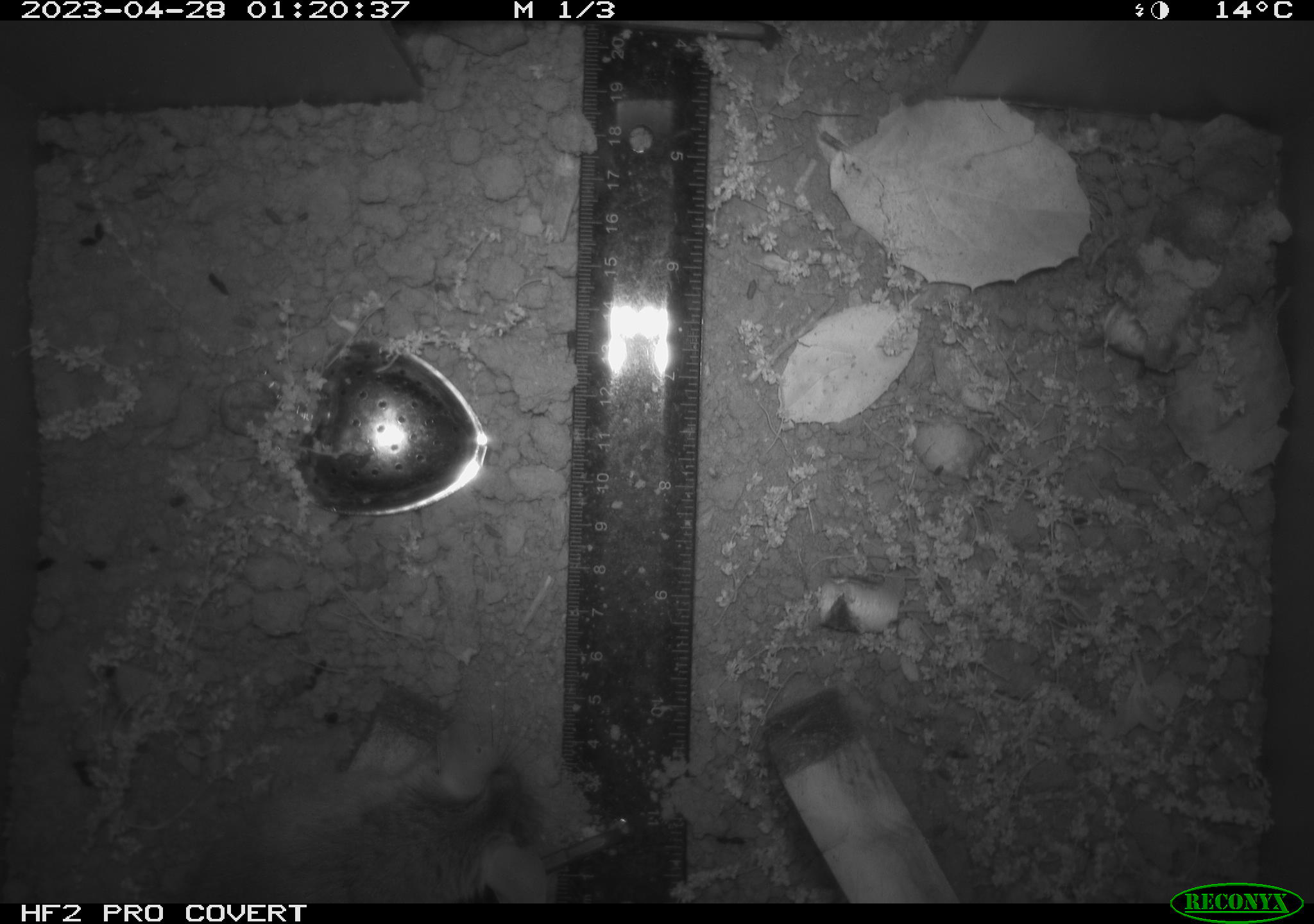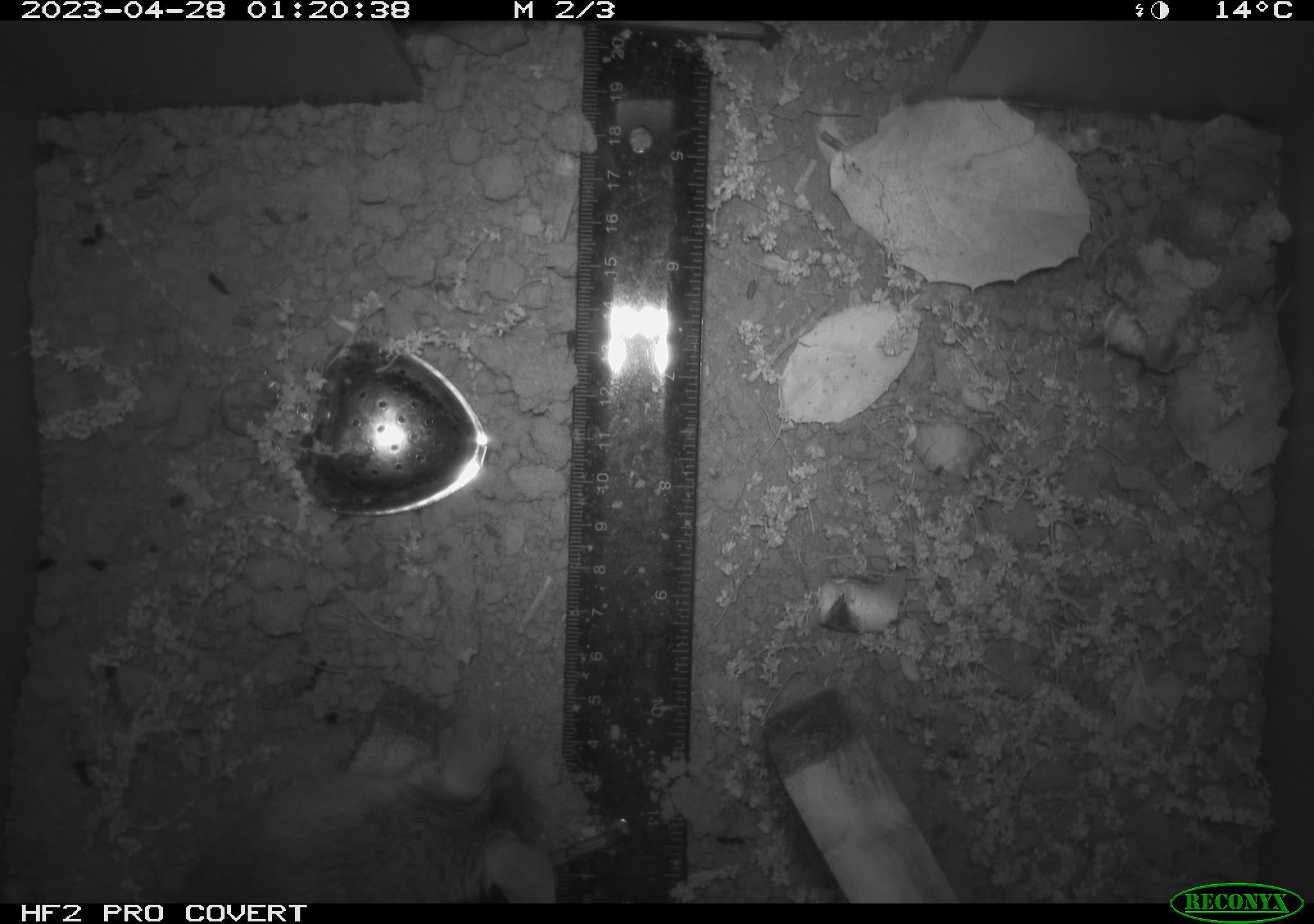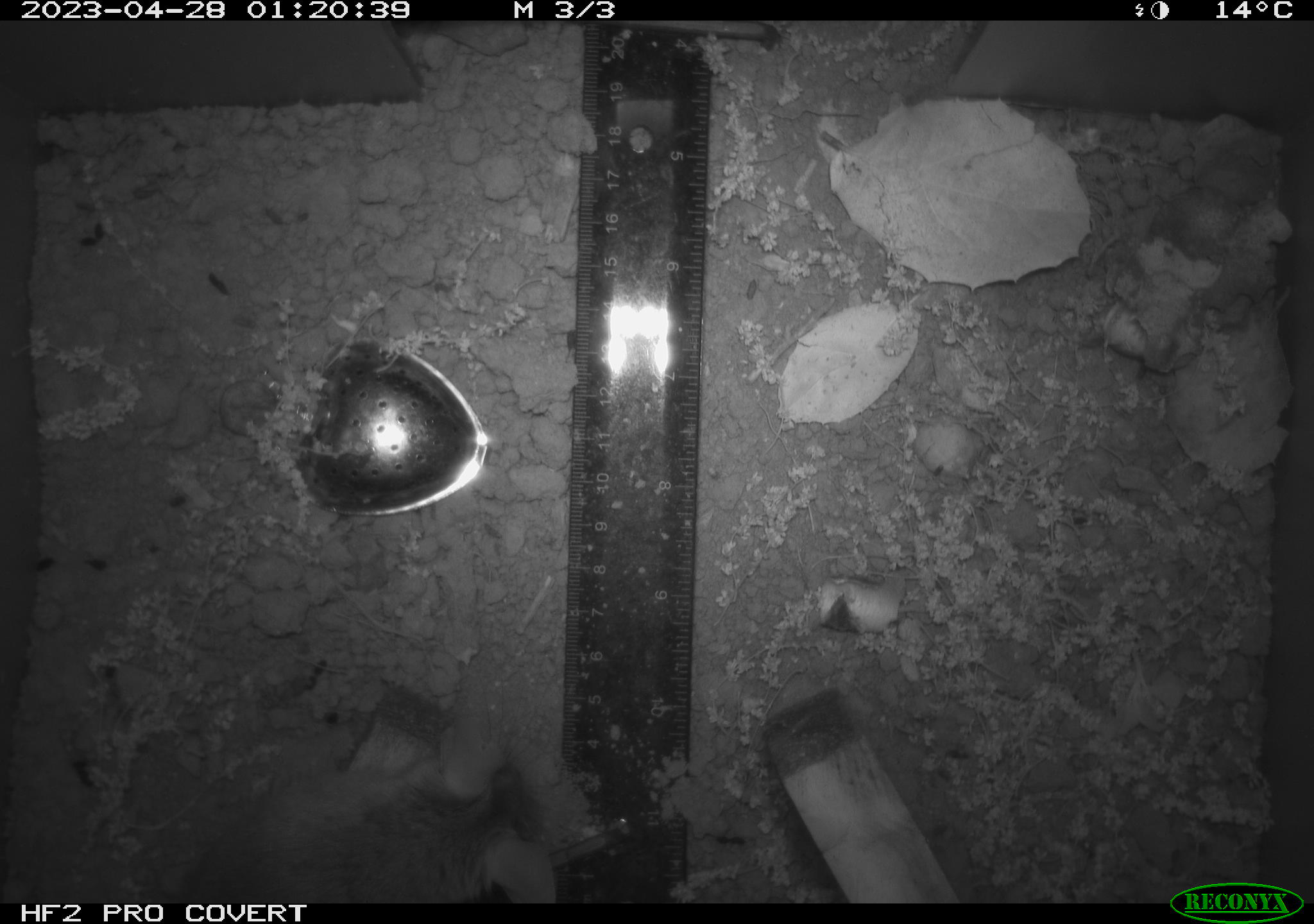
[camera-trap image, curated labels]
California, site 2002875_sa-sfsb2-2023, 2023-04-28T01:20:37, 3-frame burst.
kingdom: Animalia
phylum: Chordata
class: Mammalia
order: Rodentia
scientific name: Rodentia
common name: mouse species